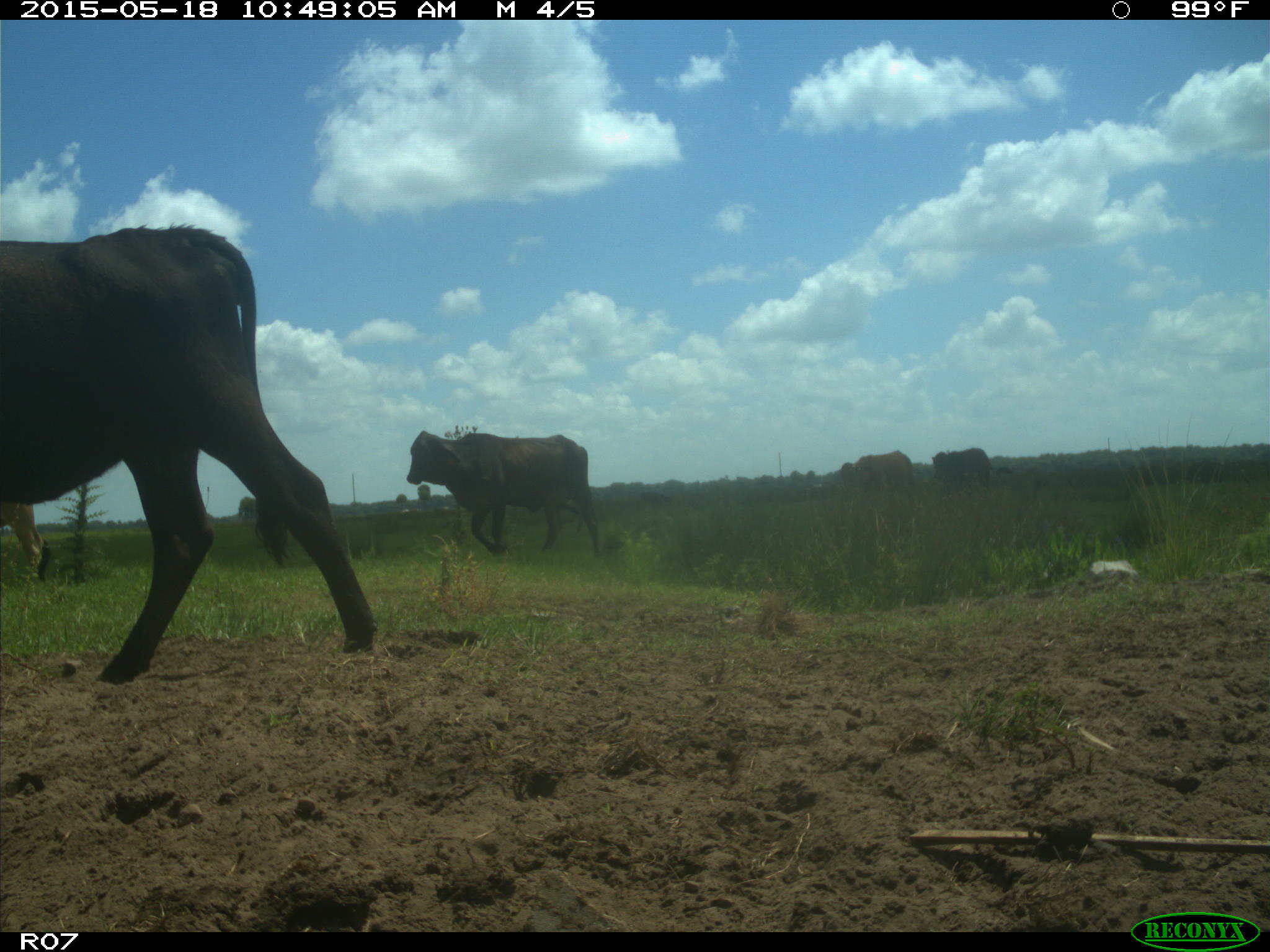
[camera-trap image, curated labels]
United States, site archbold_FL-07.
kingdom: Animalia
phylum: Chordata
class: Mammalia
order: Artiodactyla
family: Bovidae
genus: Bos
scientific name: Bos taurus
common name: domestic cow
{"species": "Bos taurus (domestic cow)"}